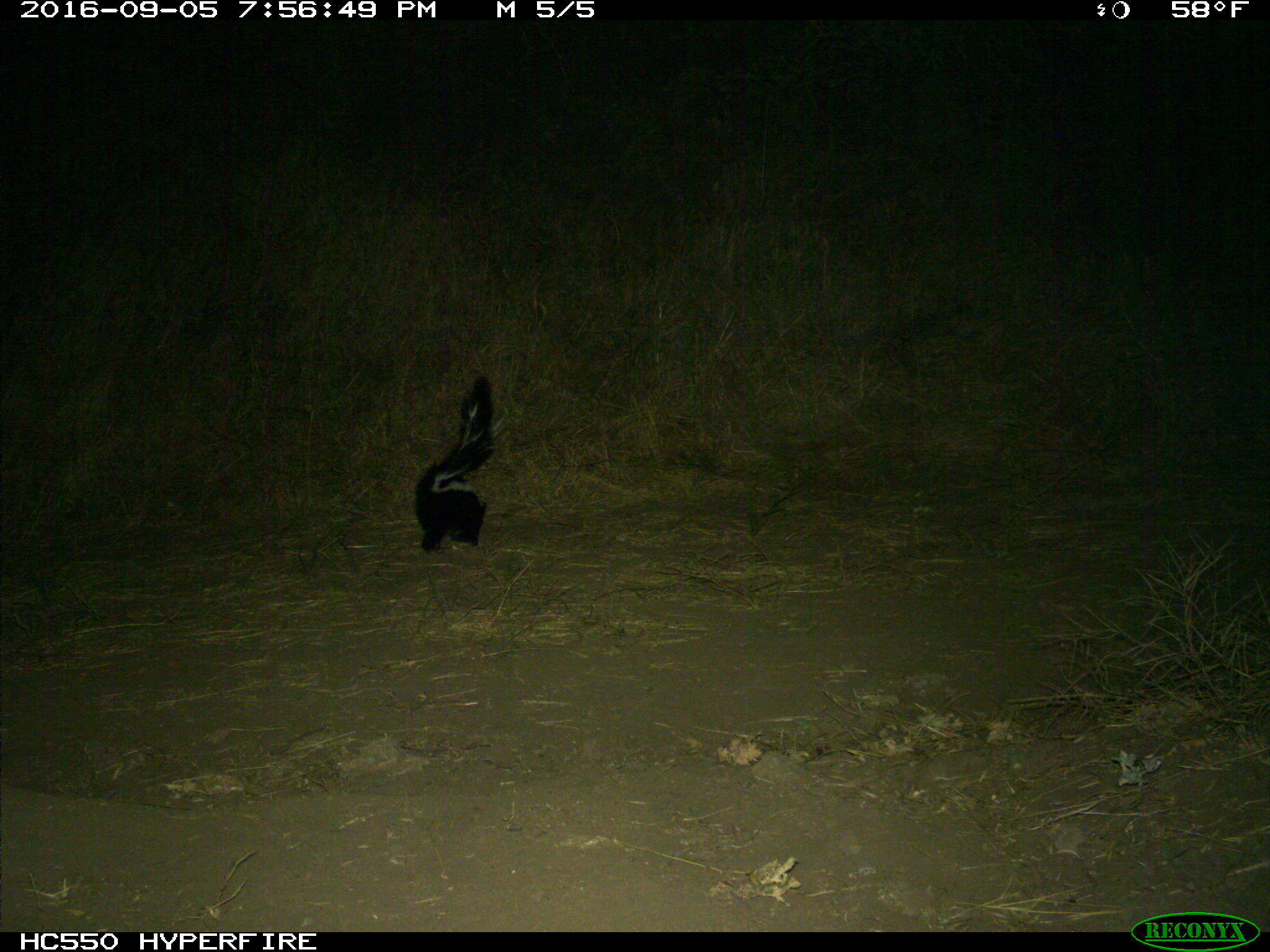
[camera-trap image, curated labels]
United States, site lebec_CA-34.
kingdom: Animalia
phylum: Chordata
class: Mammalia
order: Carnivora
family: Mephitidae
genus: Mephitis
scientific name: Mephitis mephitis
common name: striped skunk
Mephitis mephitis (striped skunk).